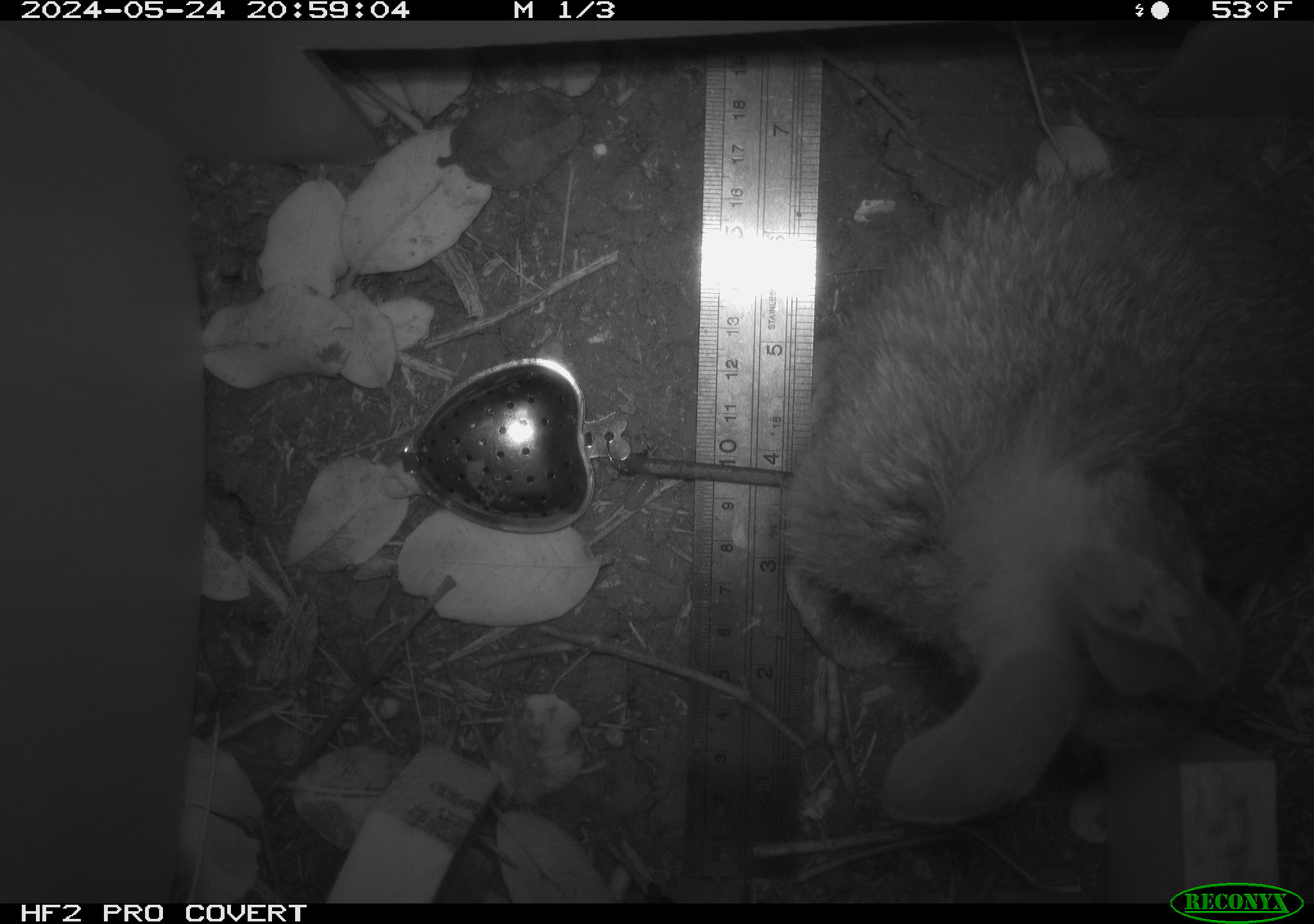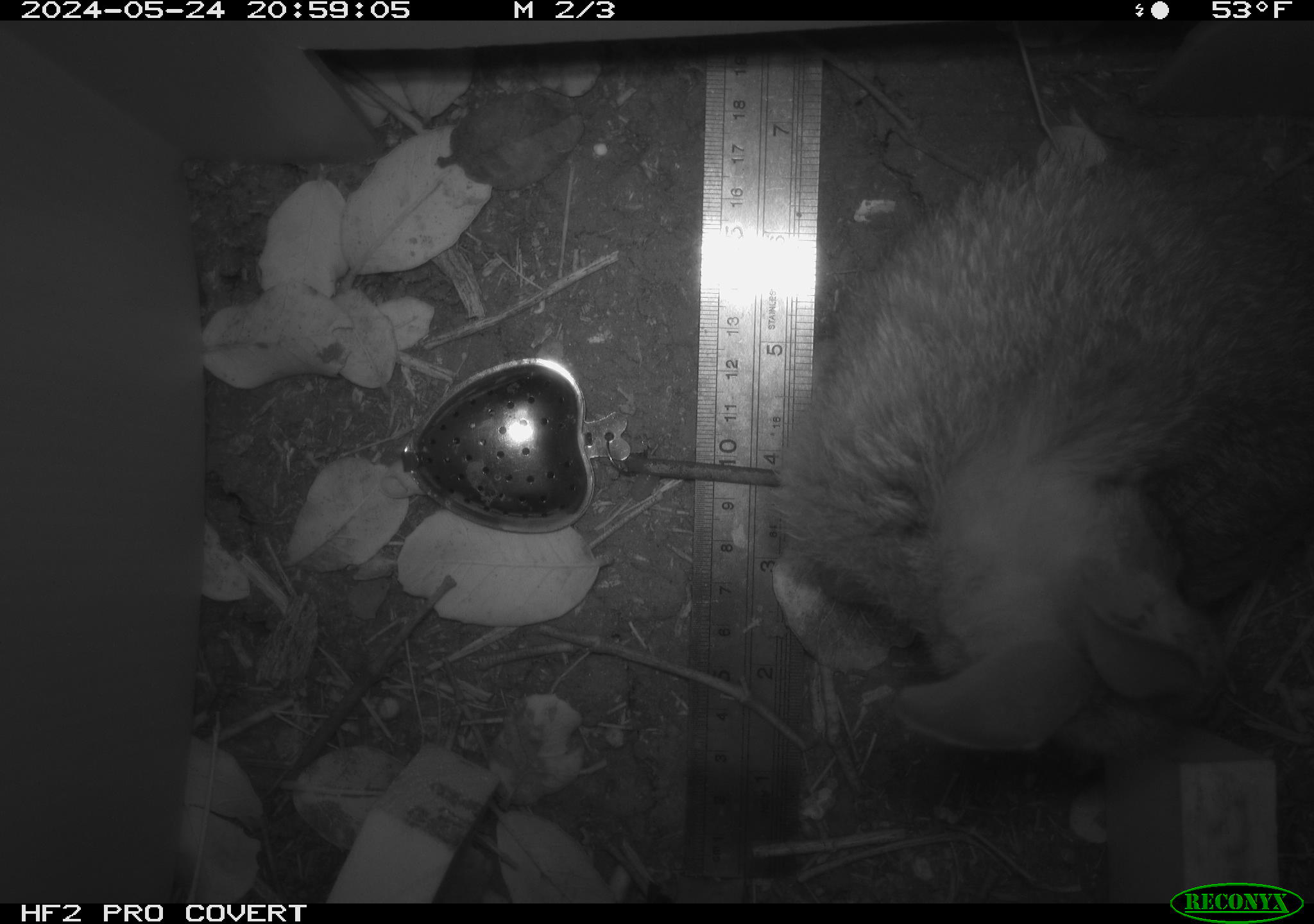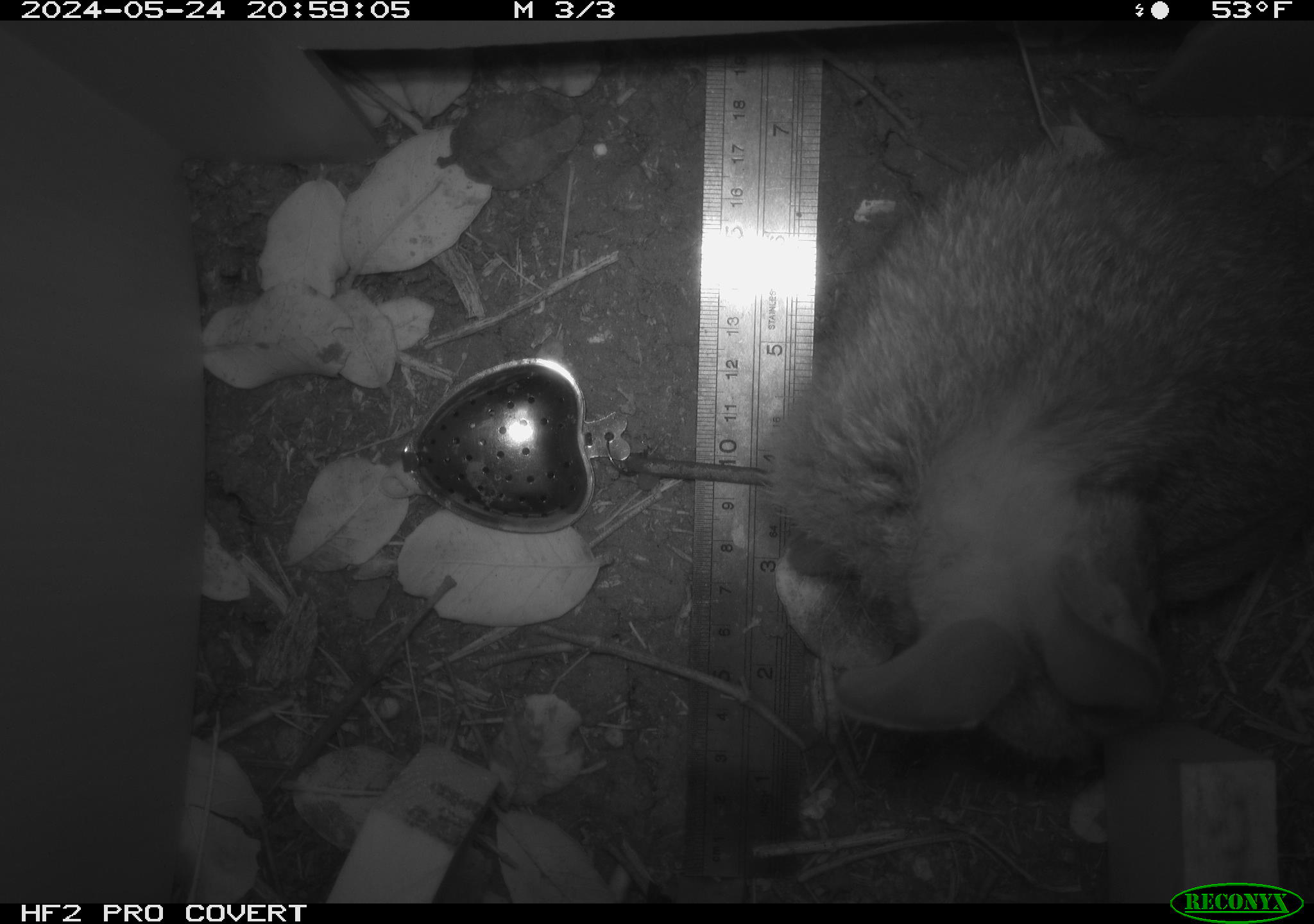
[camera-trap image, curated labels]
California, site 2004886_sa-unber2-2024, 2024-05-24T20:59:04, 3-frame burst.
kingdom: Animalia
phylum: Chordata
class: Mammalia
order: Lagomorpha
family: Leporidae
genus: Sylvilagus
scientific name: Sylvilagus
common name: cottontail rabbits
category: sylvilagus species